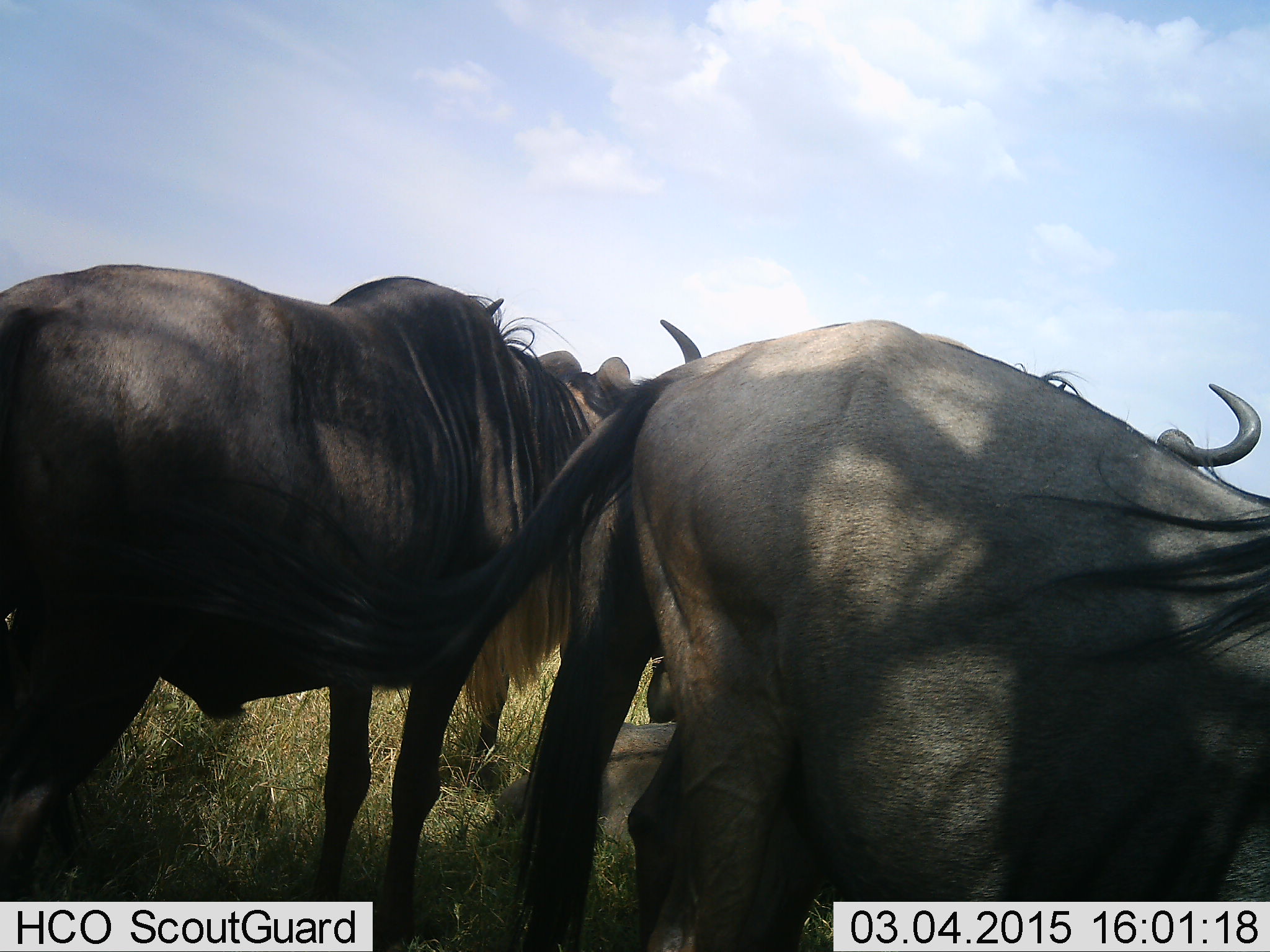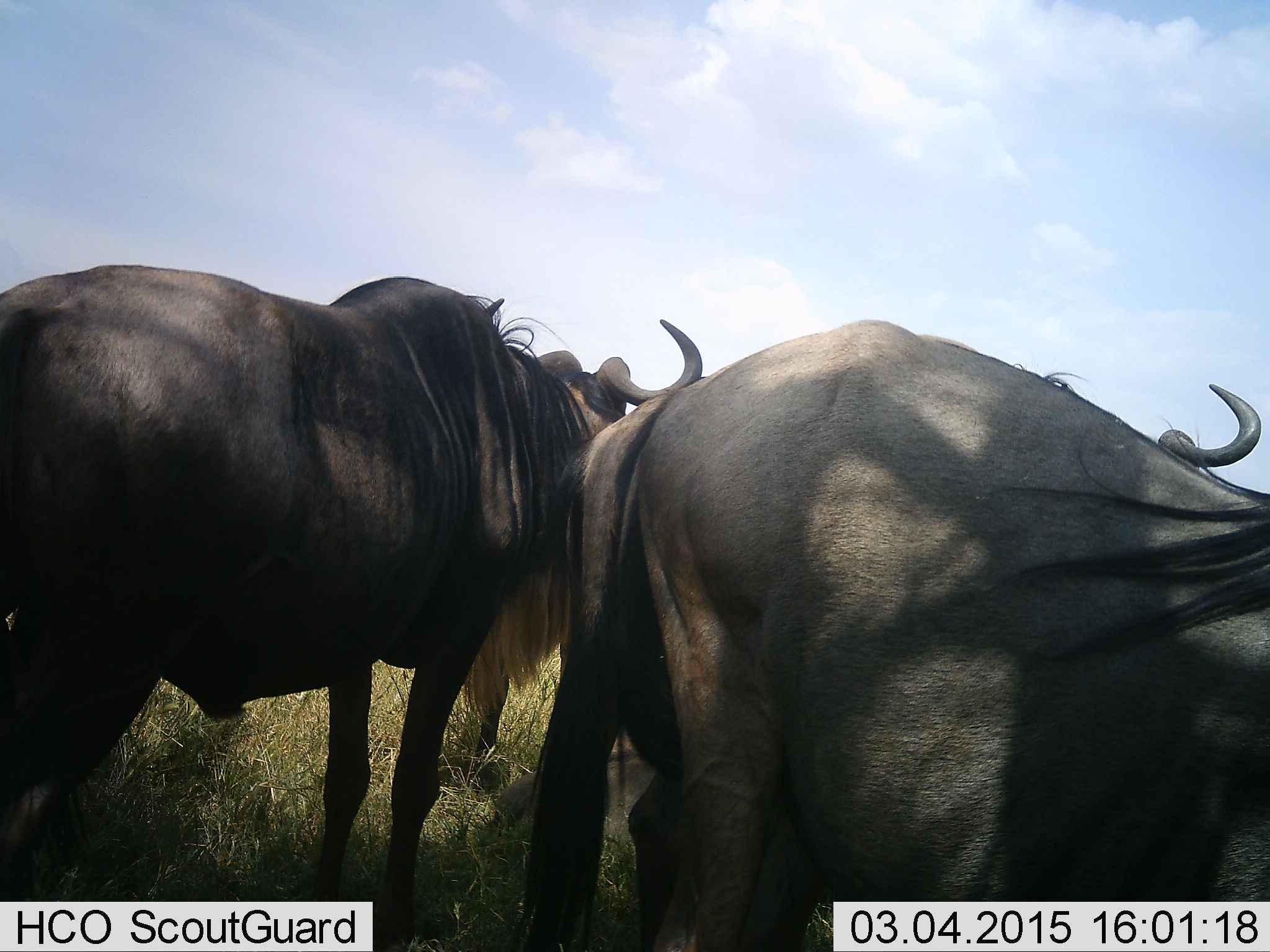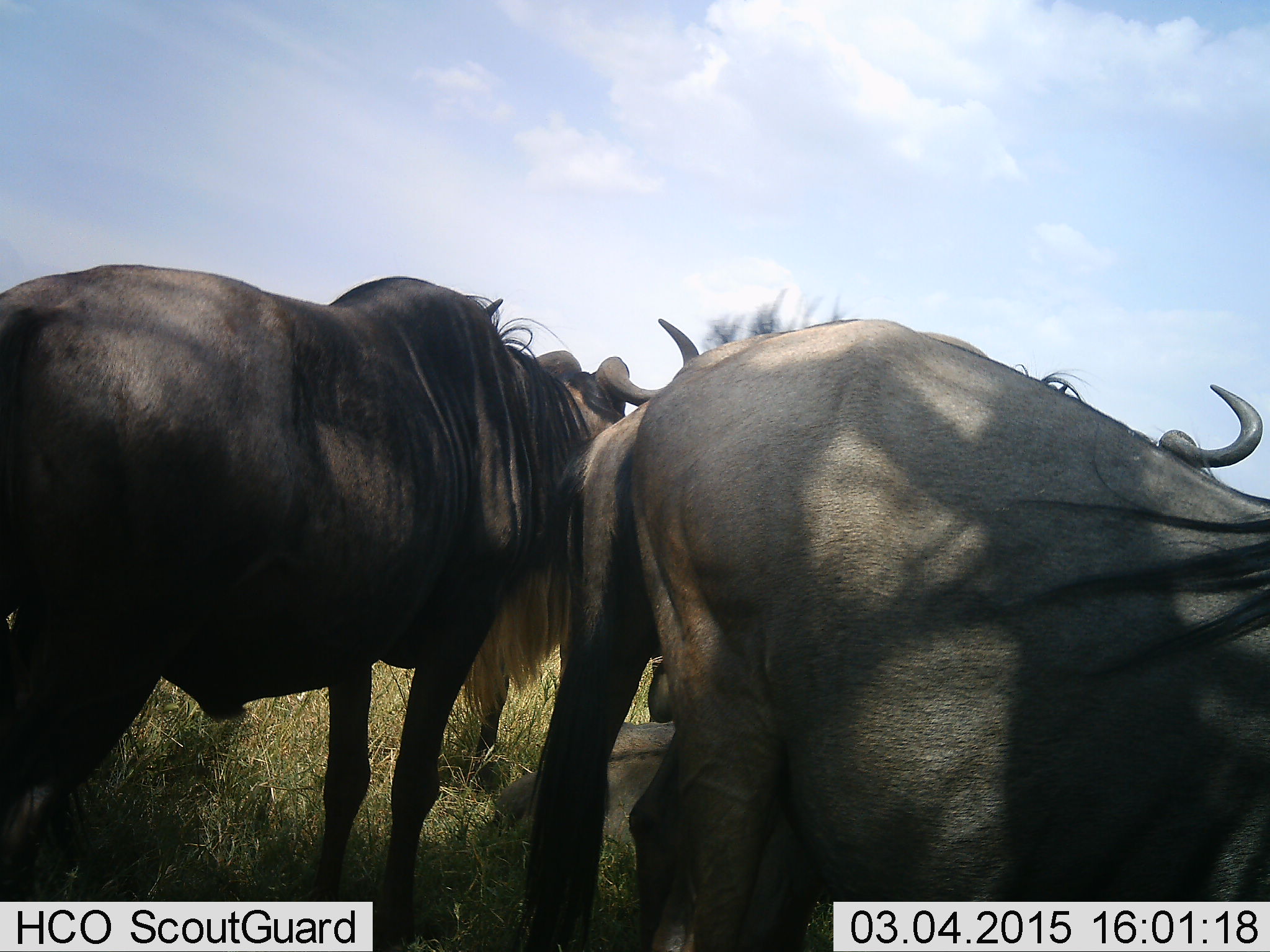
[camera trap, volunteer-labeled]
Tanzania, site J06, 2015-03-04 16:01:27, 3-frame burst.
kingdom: Animalia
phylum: Chordata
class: Mammalia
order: Artiodactyla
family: Bovidae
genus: Connochaetes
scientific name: Connochaetes taurinus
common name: blue wildebeest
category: wildebeest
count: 4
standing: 90%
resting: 10%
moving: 0%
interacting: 0%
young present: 0%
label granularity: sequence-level